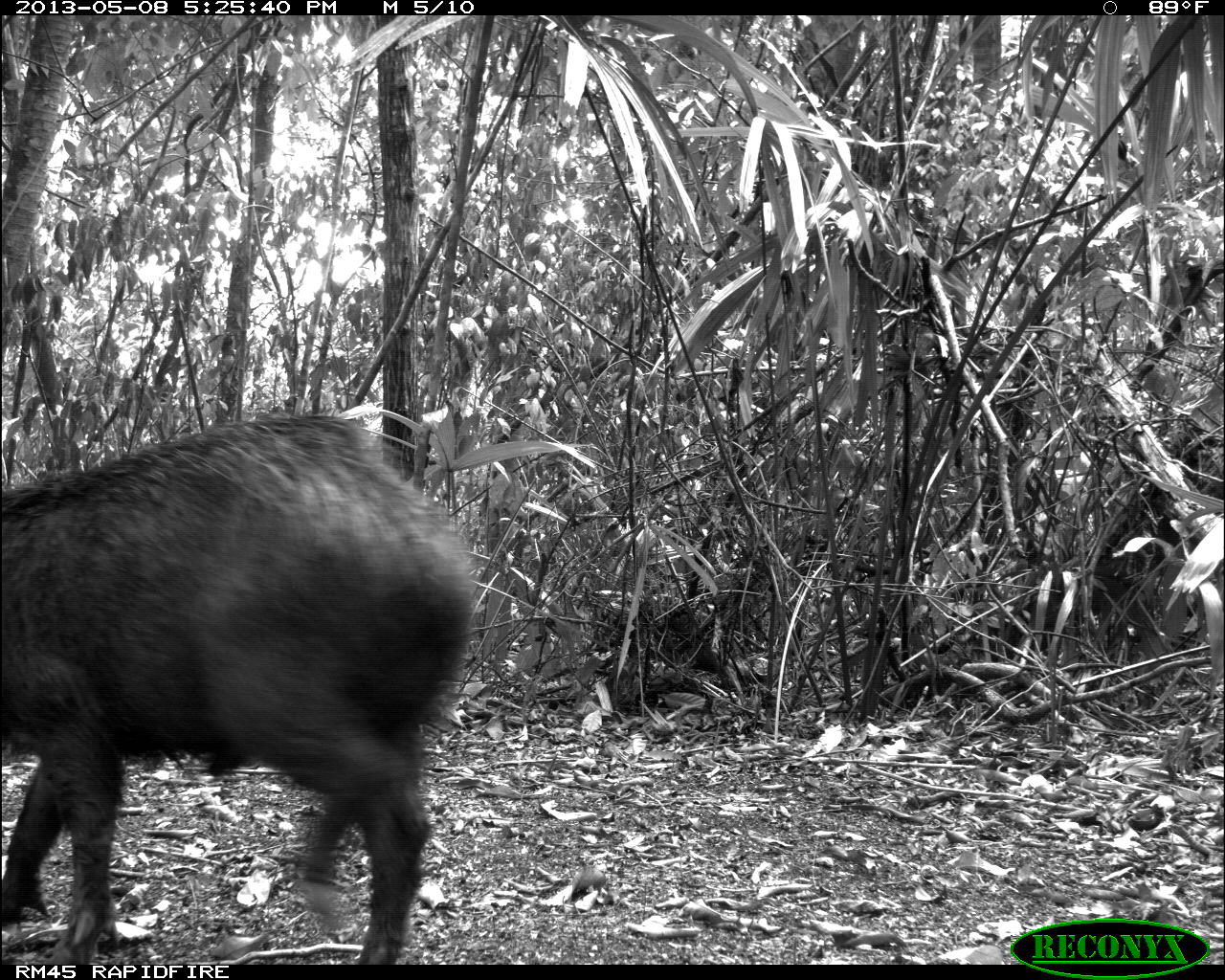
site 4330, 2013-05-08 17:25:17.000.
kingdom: Animalia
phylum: Chordata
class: Mammalia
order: Artiodactyla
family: Tayassuidae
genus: Tayassu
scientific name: Tayassu pecari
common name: white-lipped peccary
Tayassu pecari (white-lipped peccary), count 4.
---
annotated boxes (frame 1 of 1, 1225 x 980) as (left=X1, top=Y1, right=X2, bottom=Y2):
tayassu pecari: (left=0, top=404, right=478, bottom=965)